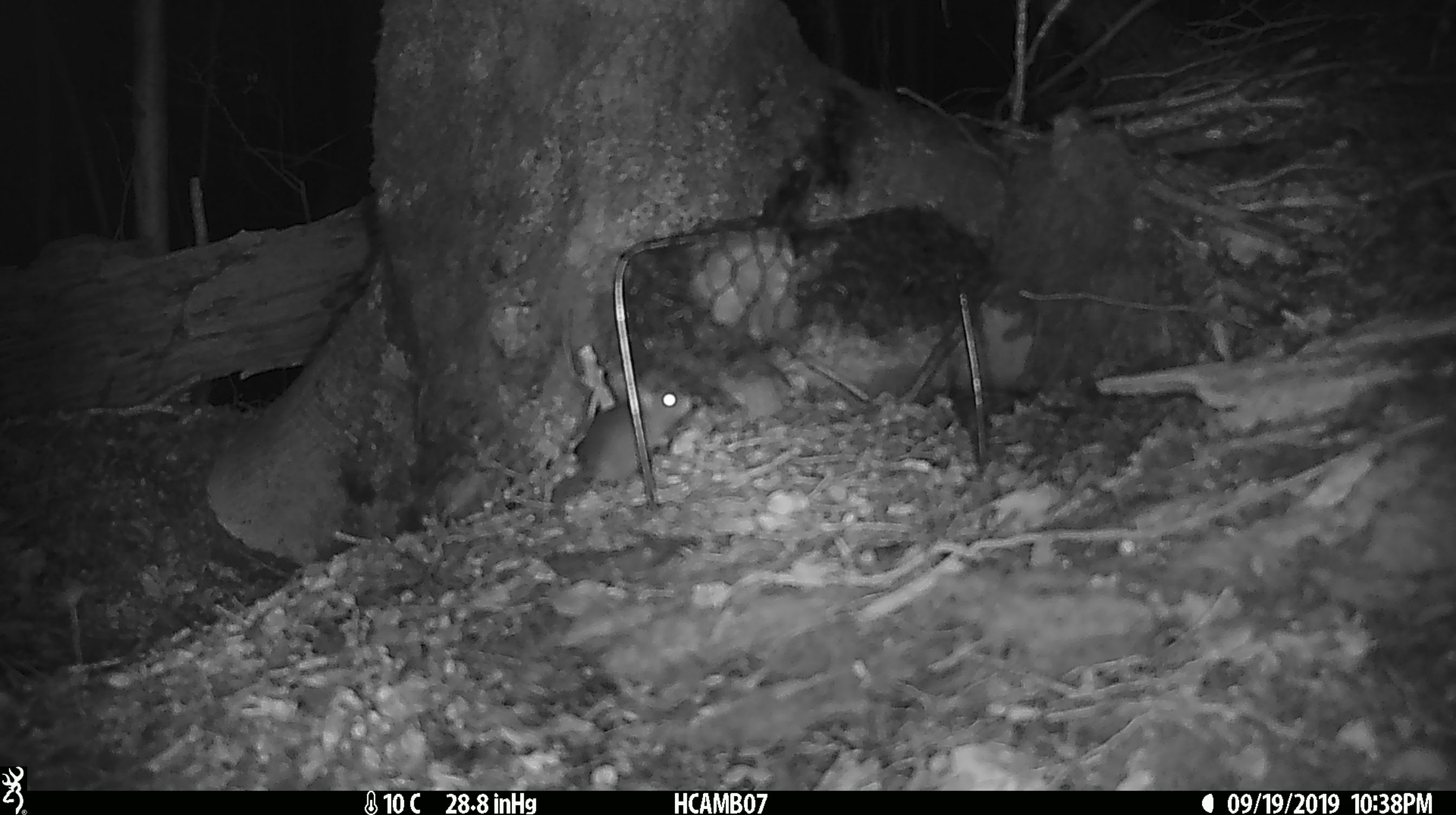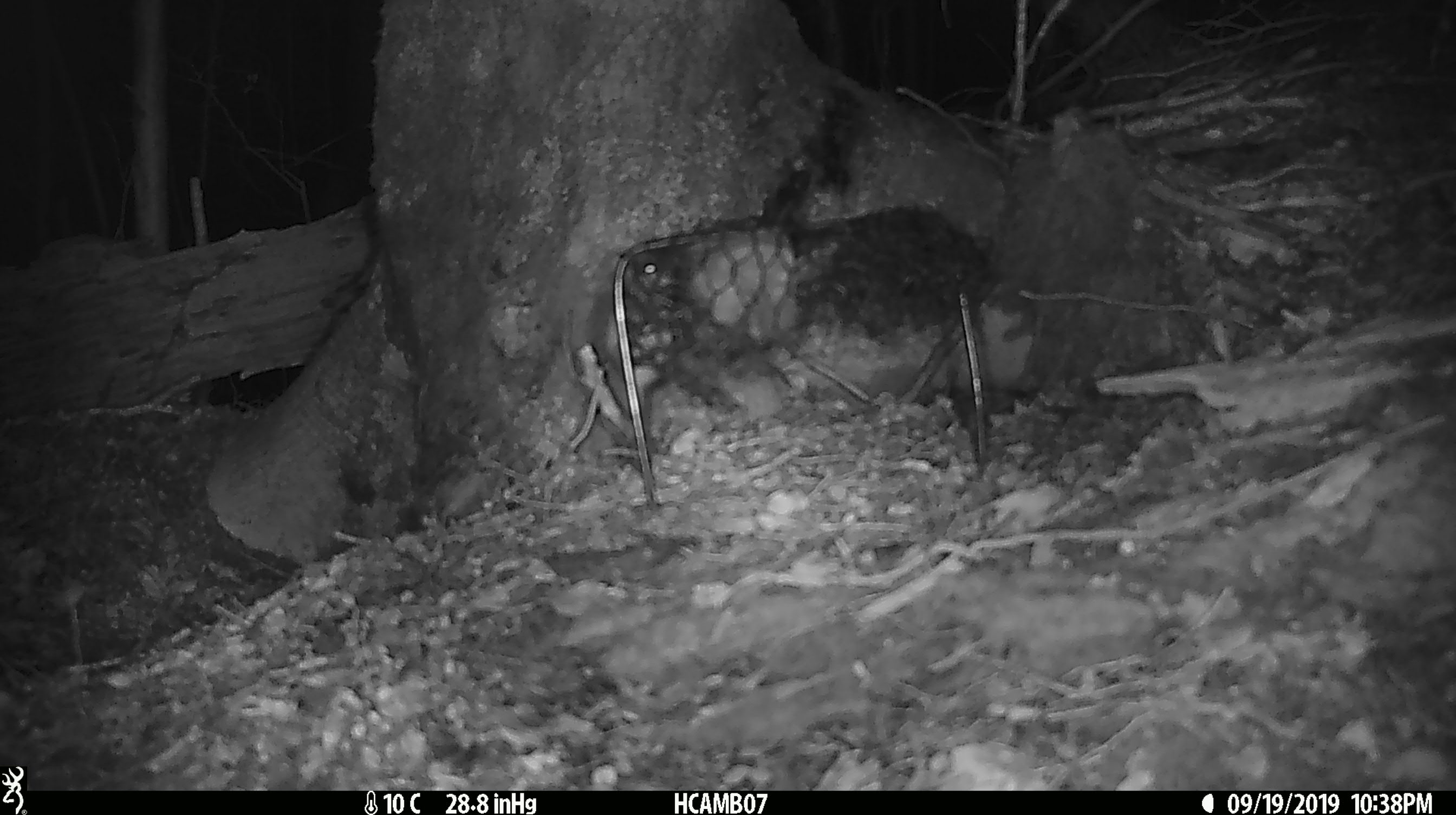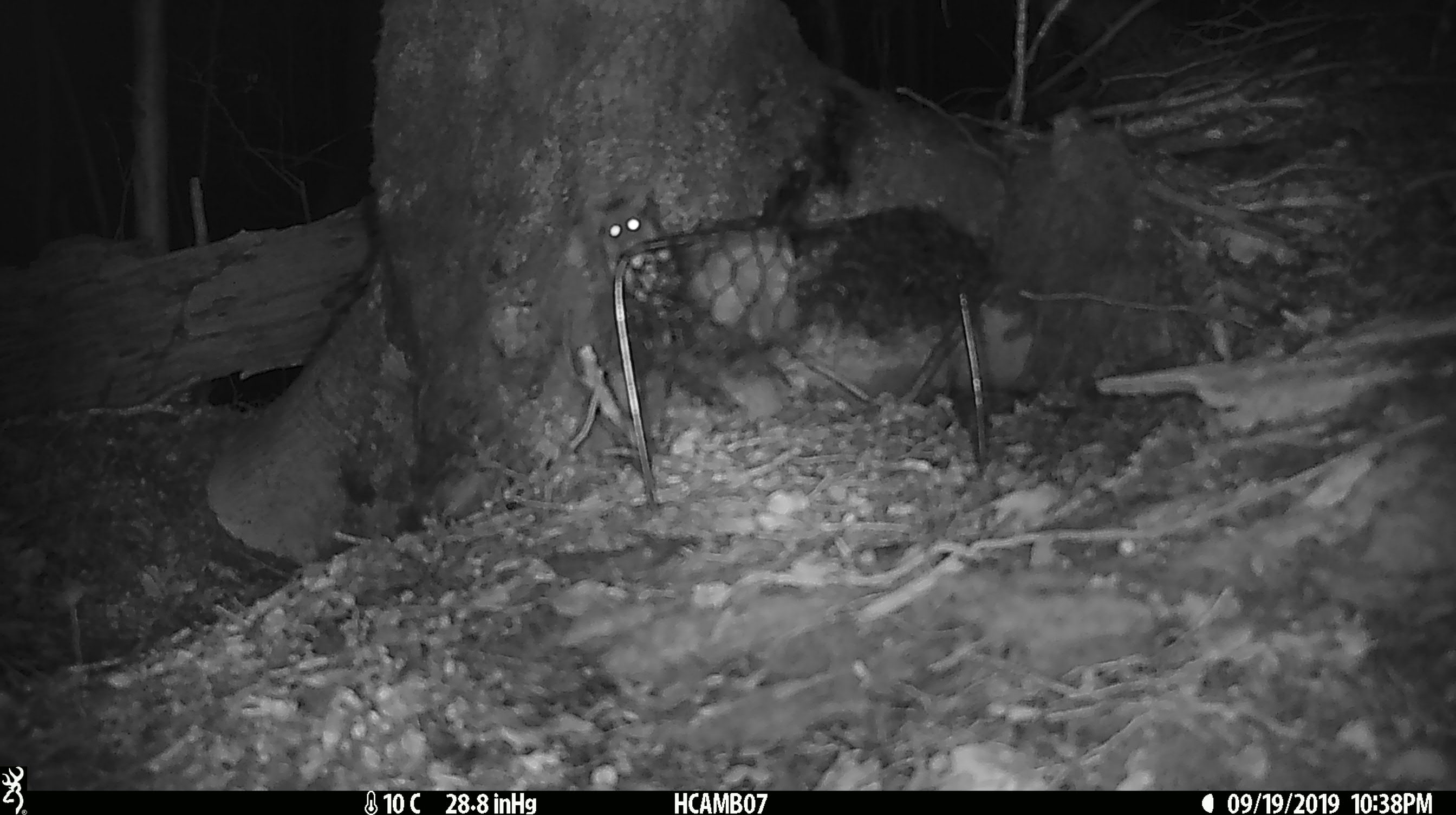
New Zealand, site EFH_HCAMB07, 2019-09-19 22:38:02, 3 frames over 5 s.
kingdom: Animalia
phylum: Chordata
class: Mammalia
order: Rodentia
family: Muridae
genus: Mus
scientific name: Mus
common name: mouse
Mouse (Mus).